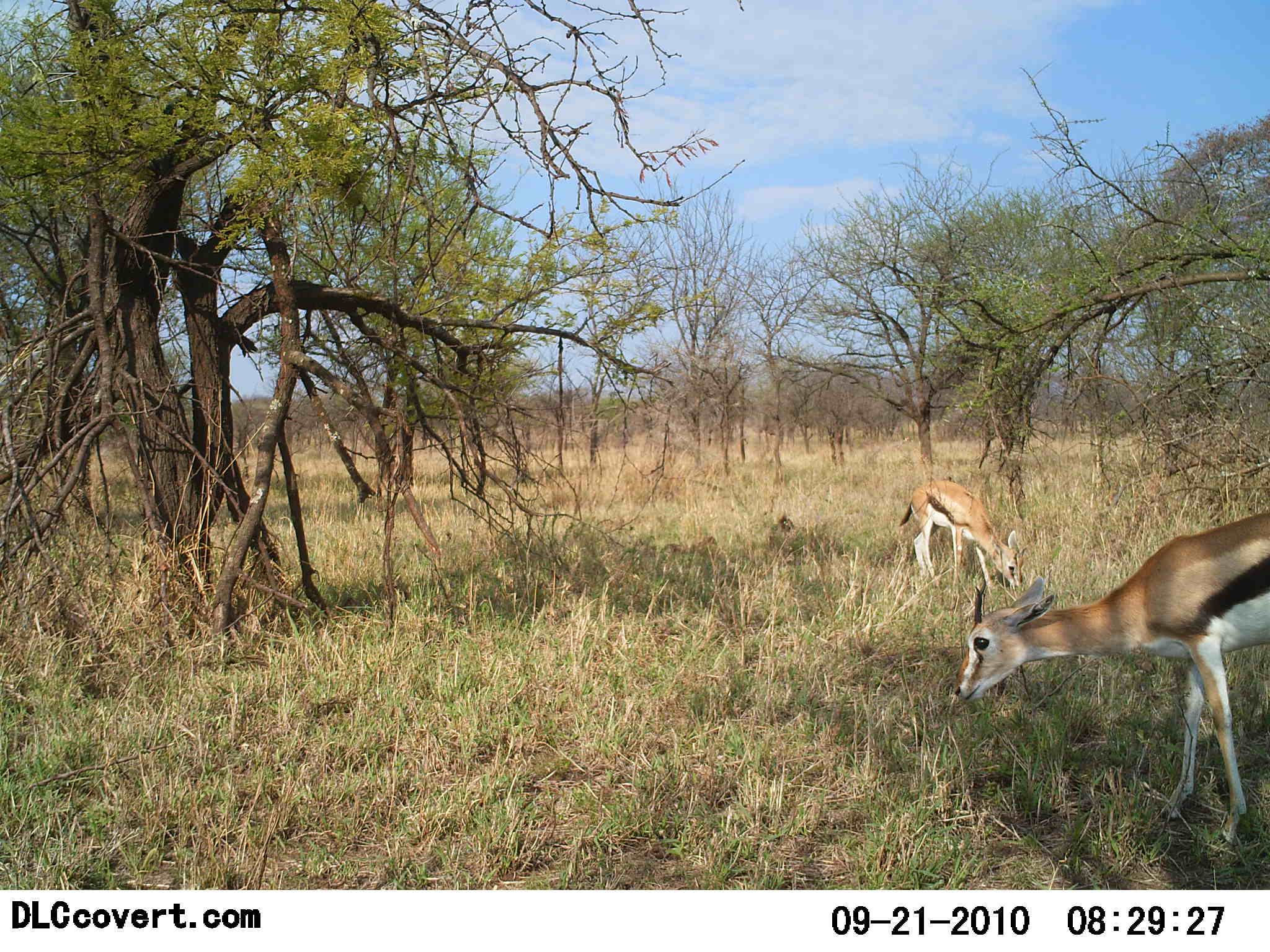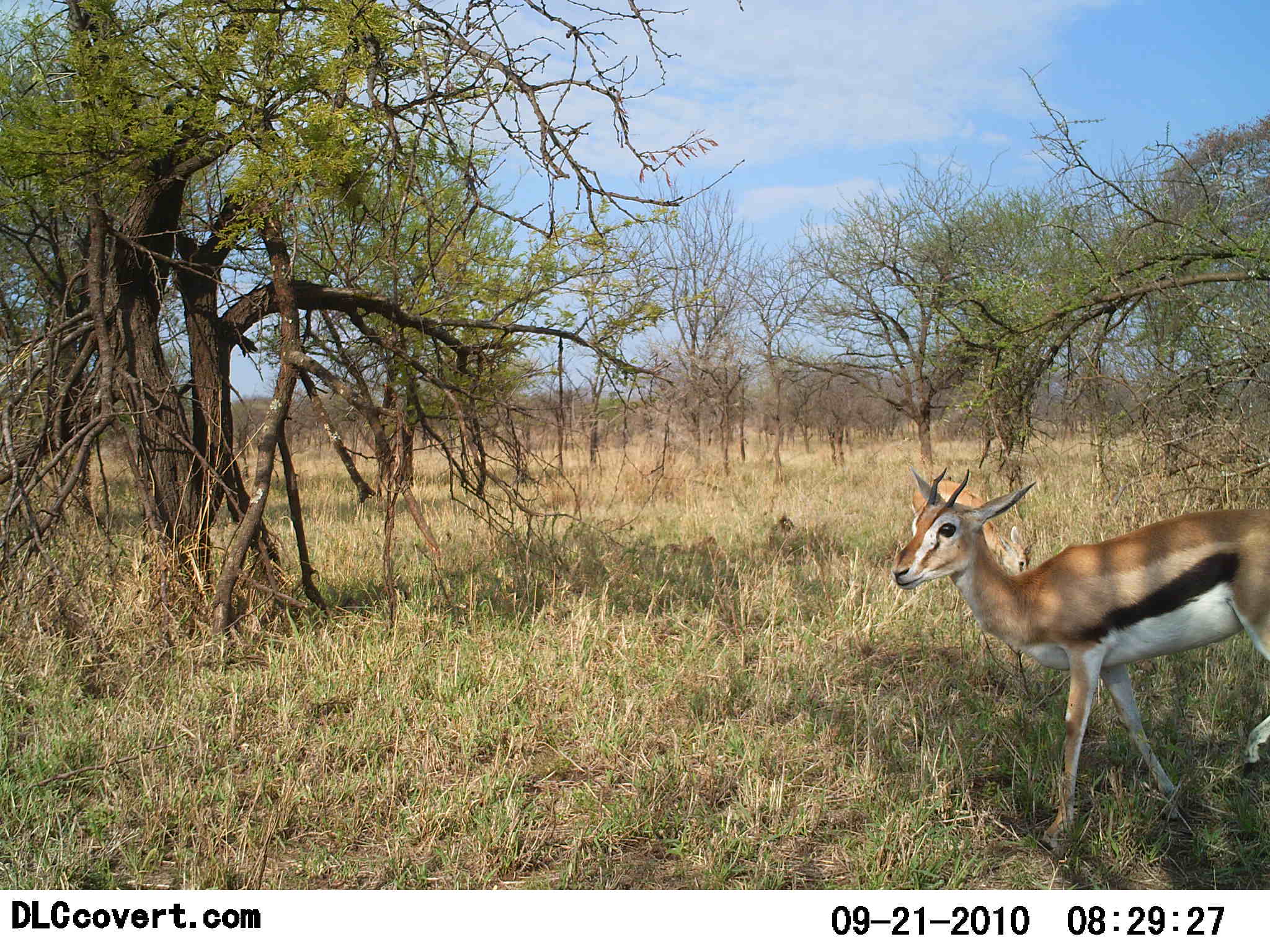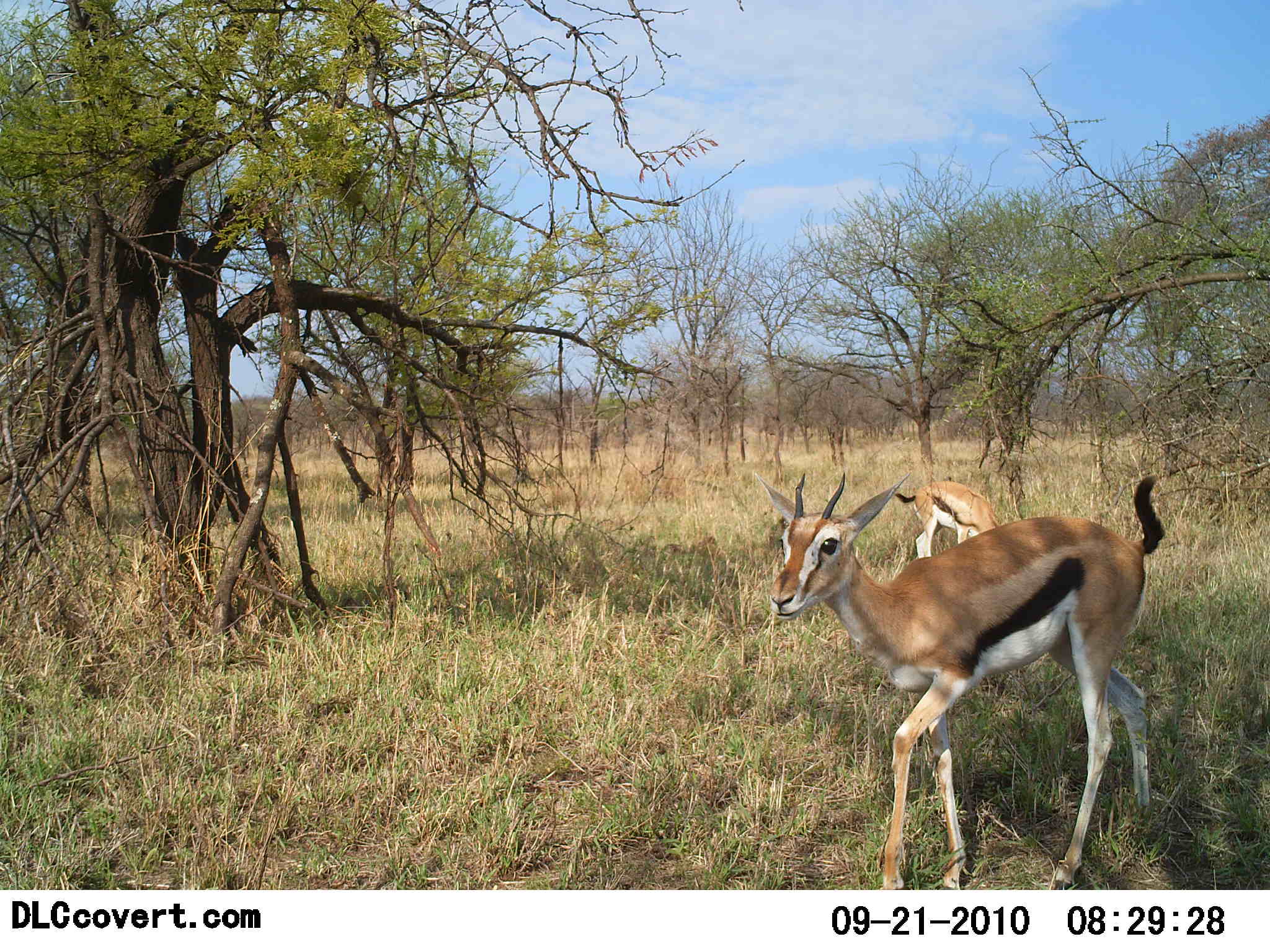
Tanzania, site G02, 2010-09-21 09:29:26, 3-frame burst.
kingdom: Animalia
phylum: Chordata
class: Mammalia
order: Artiodactyla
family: Bovidae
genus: Eudorcas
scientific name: Eudorcas thomsonii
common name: thomson's gazelle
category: gazellethomsons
Gazellethomsons (thomson's gazelle) (Eudorcas thomsonii), count 2. Behavior (volunteer vote fractions): standing 21%, resting 0%, moving 64%, interacting 7%. Young present (vote fraction): 0%. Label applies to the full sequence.